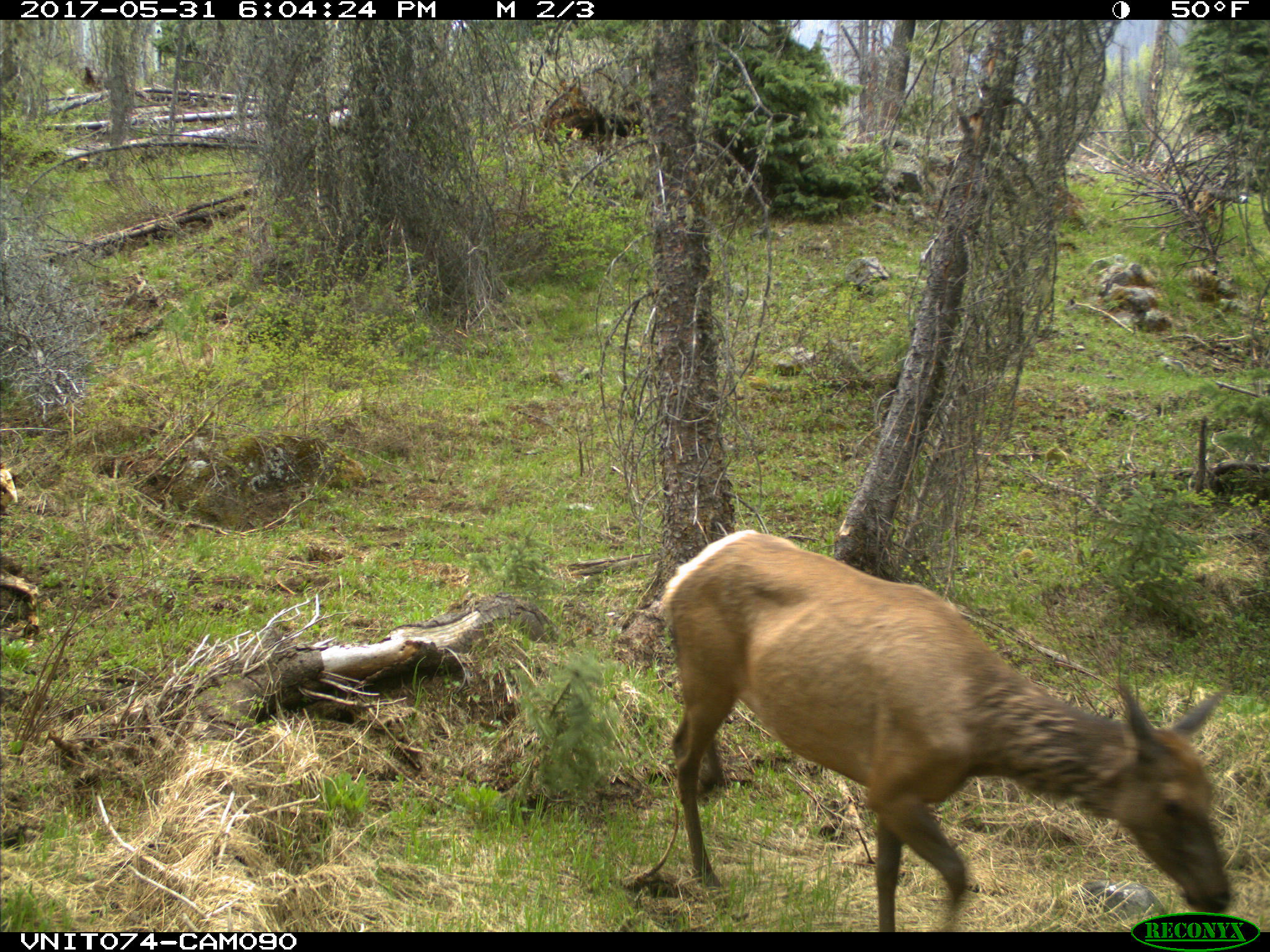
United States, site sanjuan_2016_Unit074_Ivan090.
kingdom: Animalia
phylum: Chordata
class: Mammalia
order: Artiodactyla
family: Cervidae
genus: Cervus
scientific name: Cervus elaphus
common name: red deer